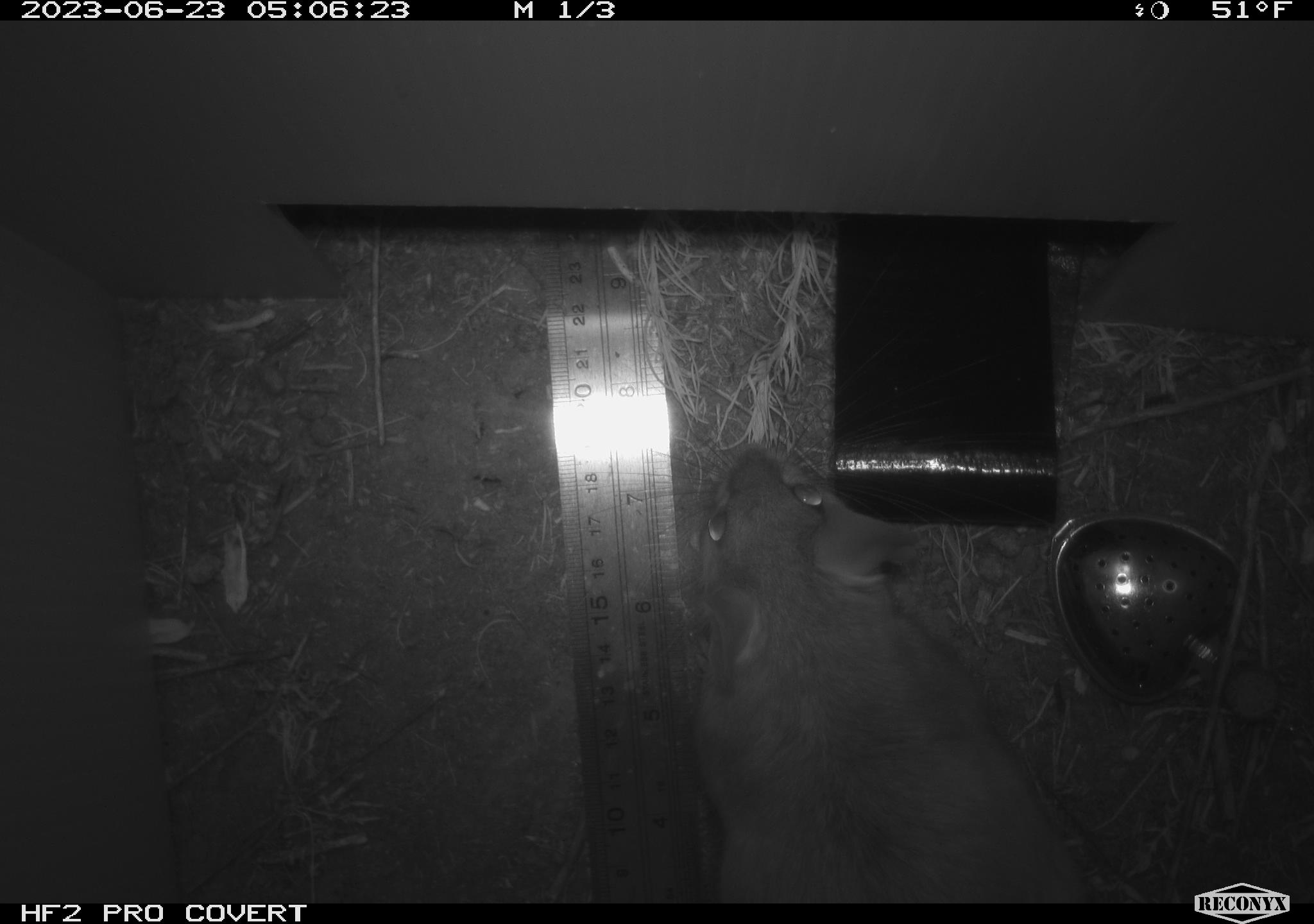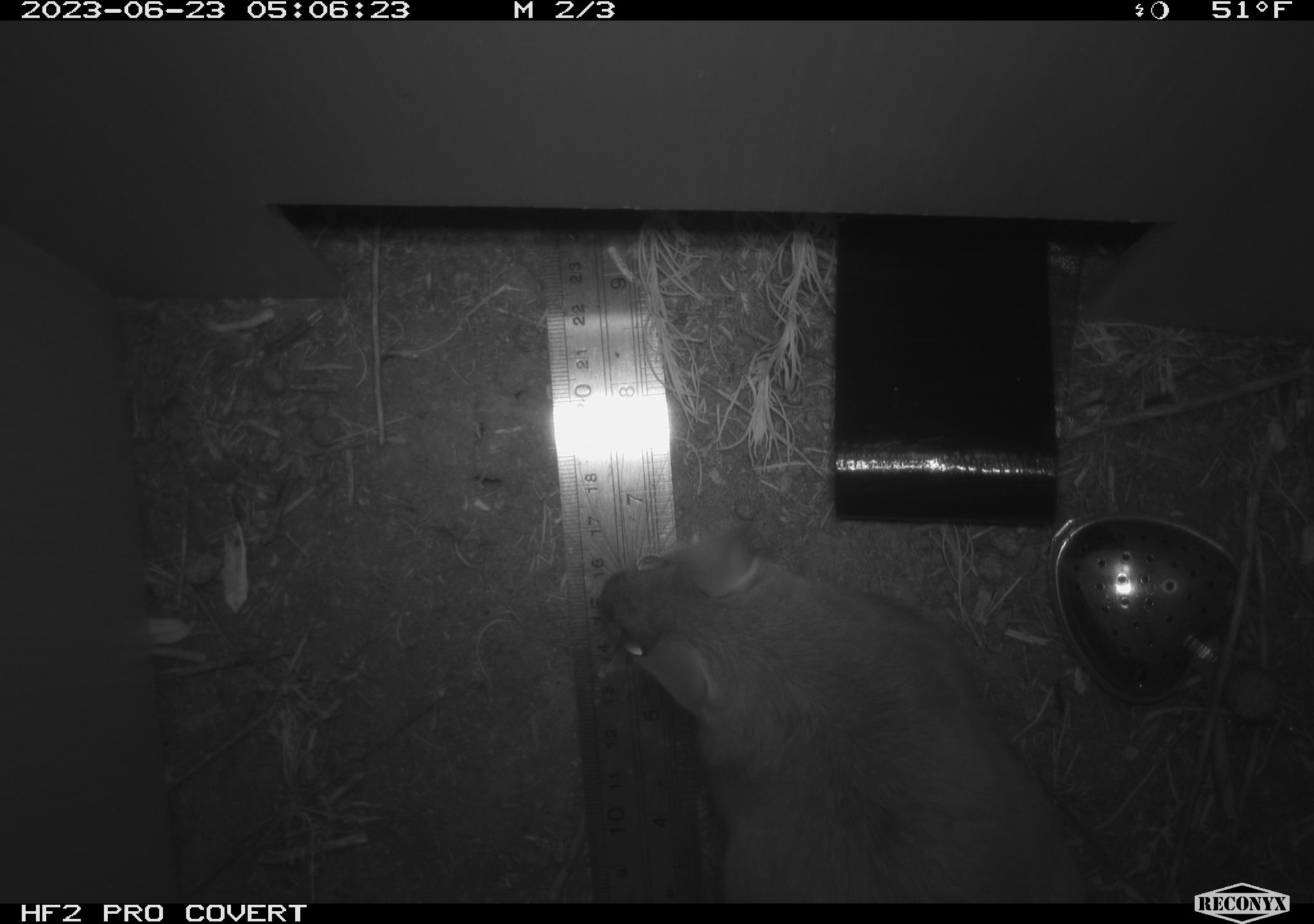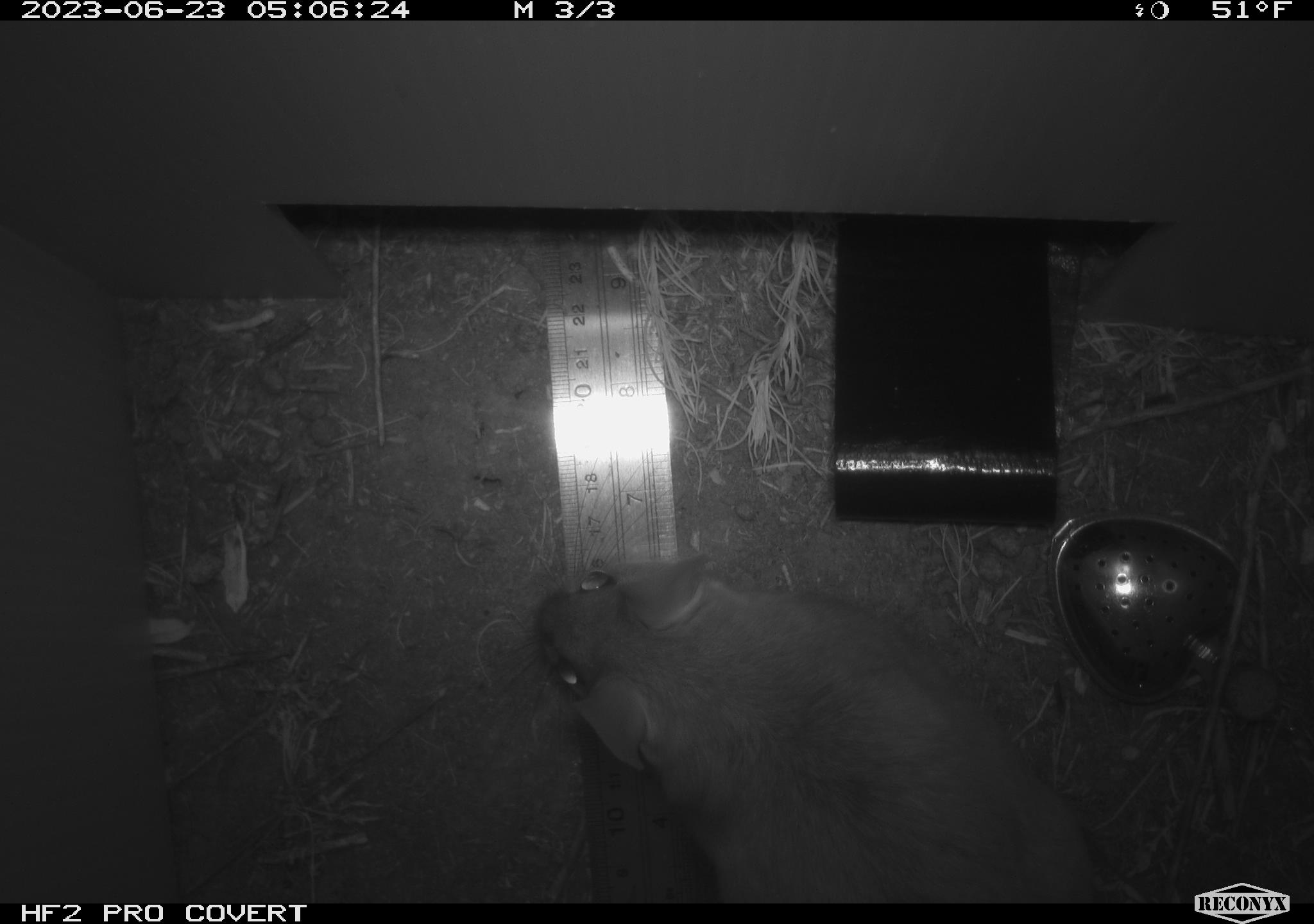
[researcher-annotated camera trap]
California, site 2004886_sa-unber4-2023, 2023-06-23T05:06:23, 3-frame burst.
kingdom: Animalia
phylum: Chordata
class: Mammalia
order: Rodentia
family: Cricetidae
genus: Neotoma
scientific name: Neotoma lepida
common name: desert woodrat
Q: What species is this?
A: Desert woodrat (Neotoma lepida).